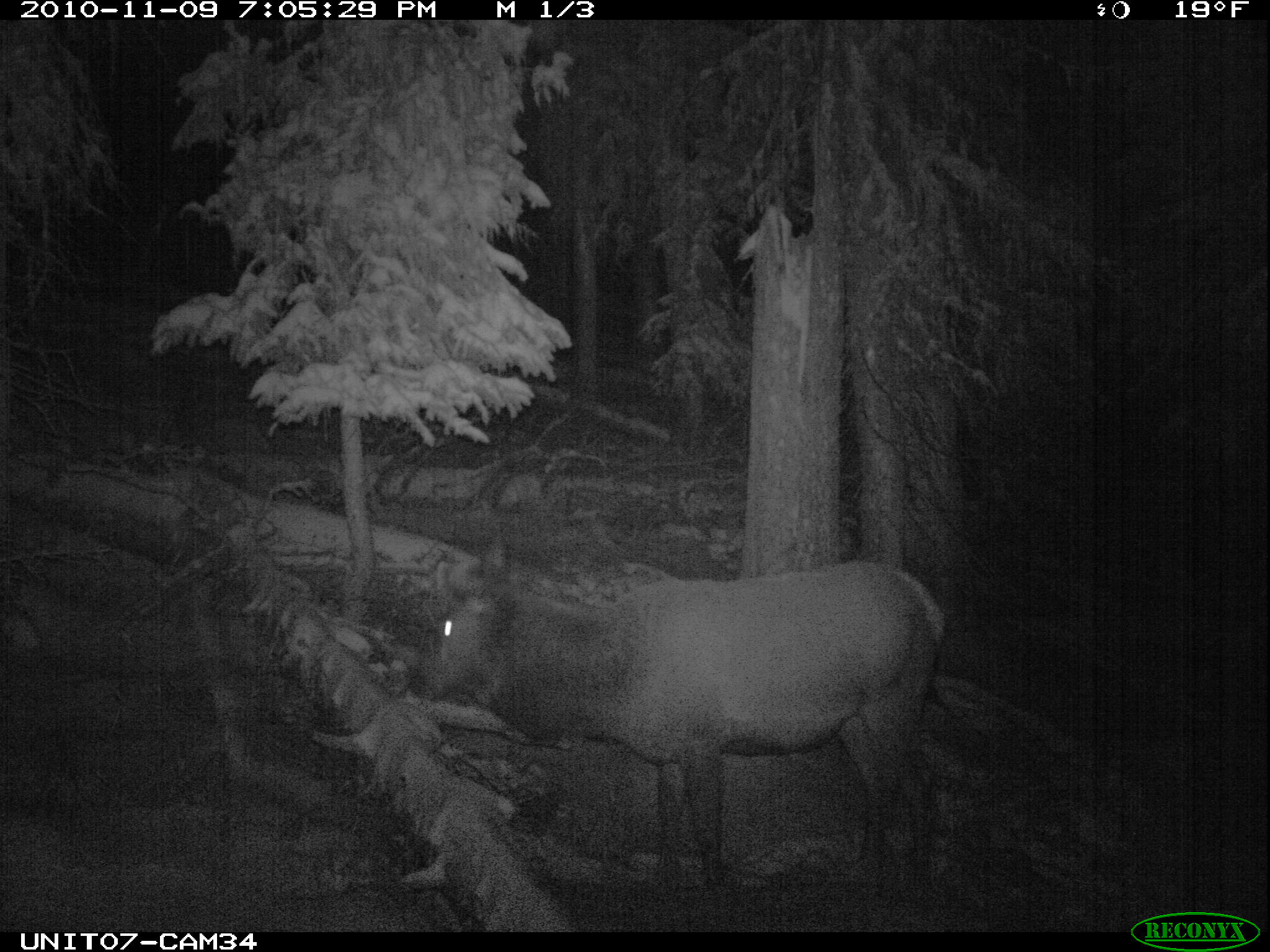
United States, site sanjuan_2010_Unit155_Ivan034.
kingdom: Animalia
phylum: Chordata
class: Mammalia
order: Artiodactyla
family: Cervidae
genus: Cervus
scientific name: Cervus elaphus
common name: red deer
Cervus elaphus (red deer).